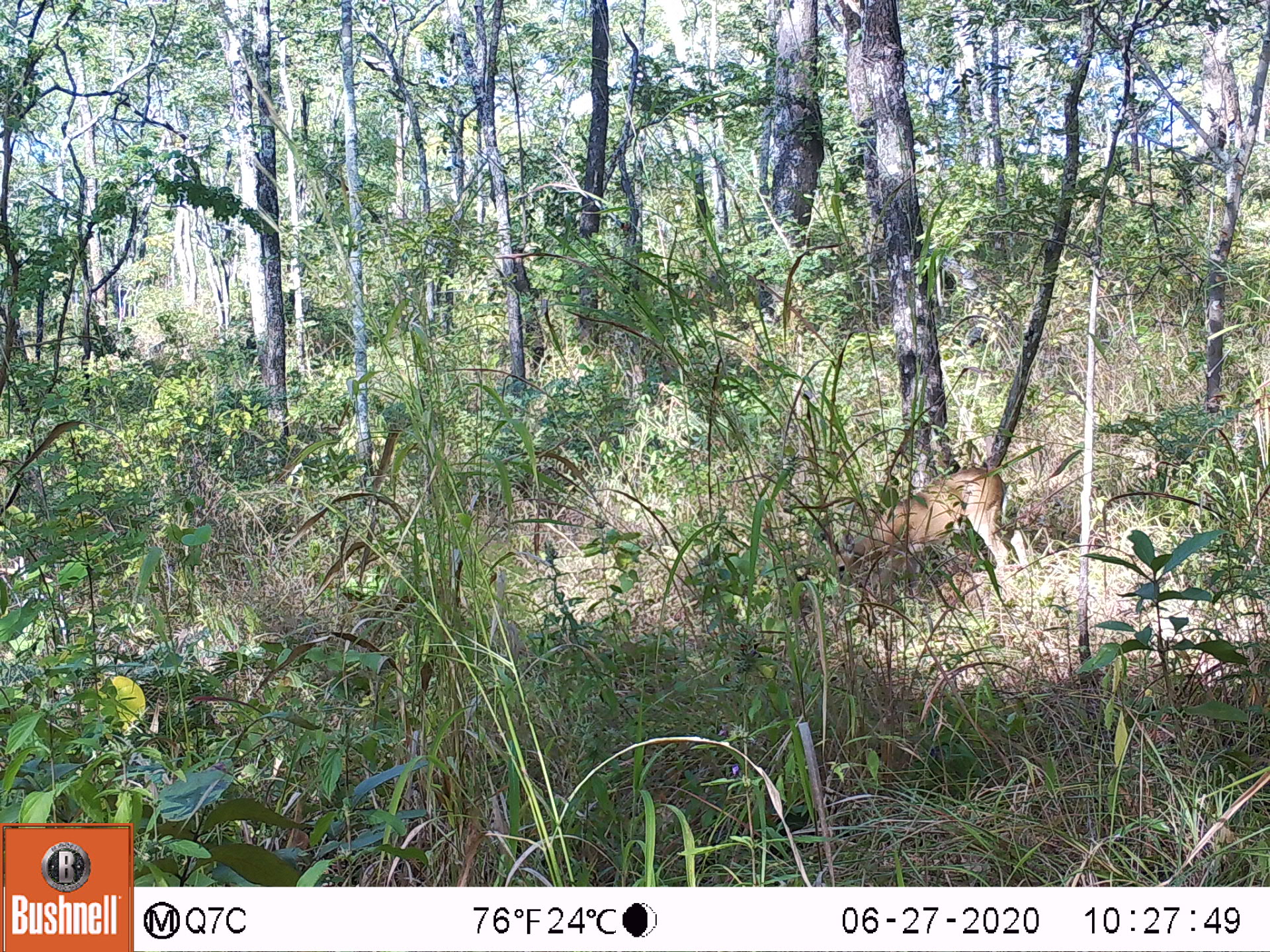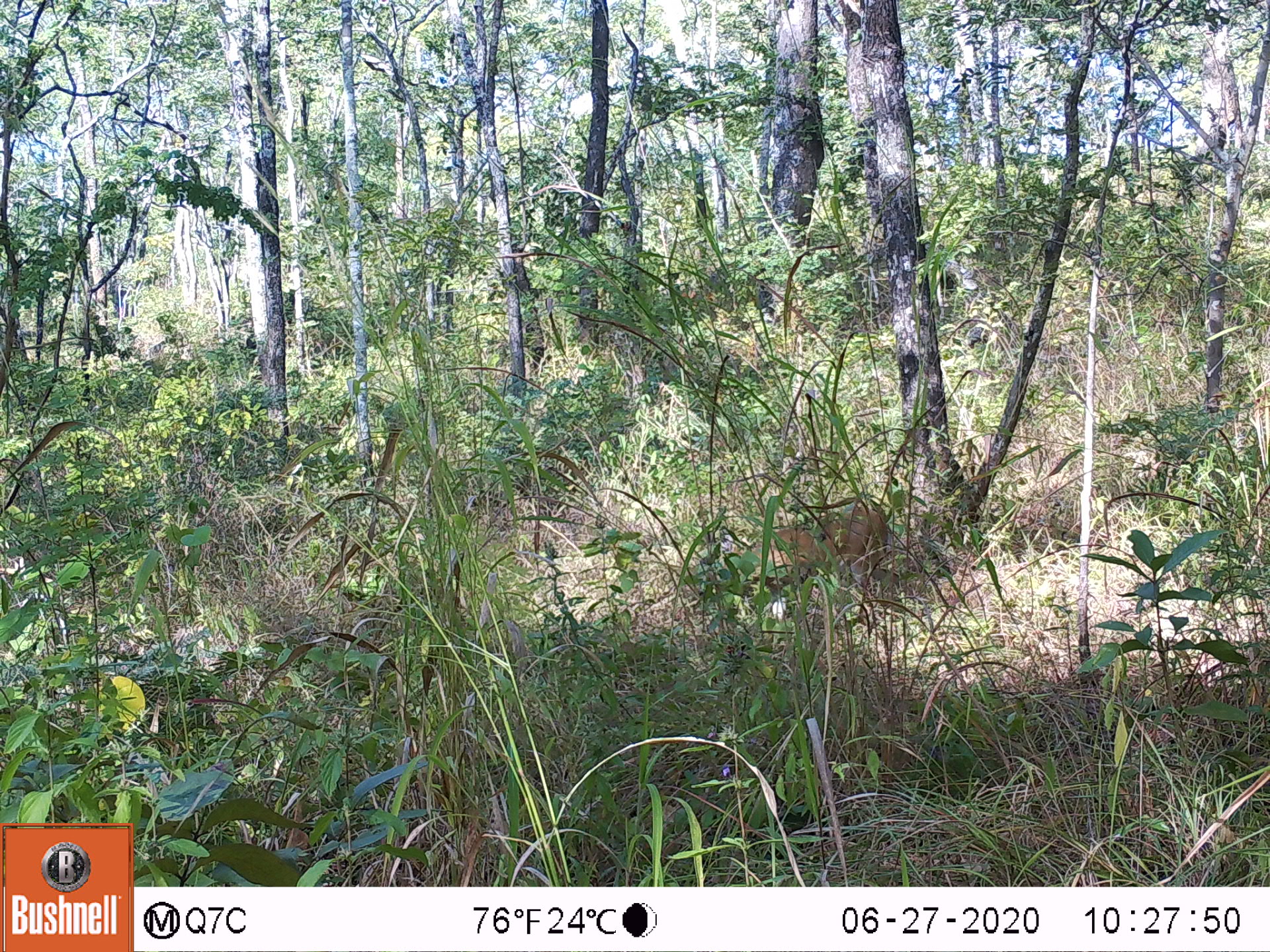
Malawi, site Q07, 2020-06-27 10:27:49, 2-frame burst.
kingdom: Animalia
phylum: Chordata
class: Mammalia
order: Artiodactyla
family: Bovidae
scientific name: Antilopinae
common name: small antelope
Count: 1.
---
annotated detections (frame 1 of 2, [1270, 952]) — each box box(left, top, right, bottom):
small antelope: box(825, 460, 1034, 606)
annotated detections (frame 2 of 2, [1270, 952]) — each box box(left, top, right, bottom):
small antelope: box(696, 495, 898, 633)